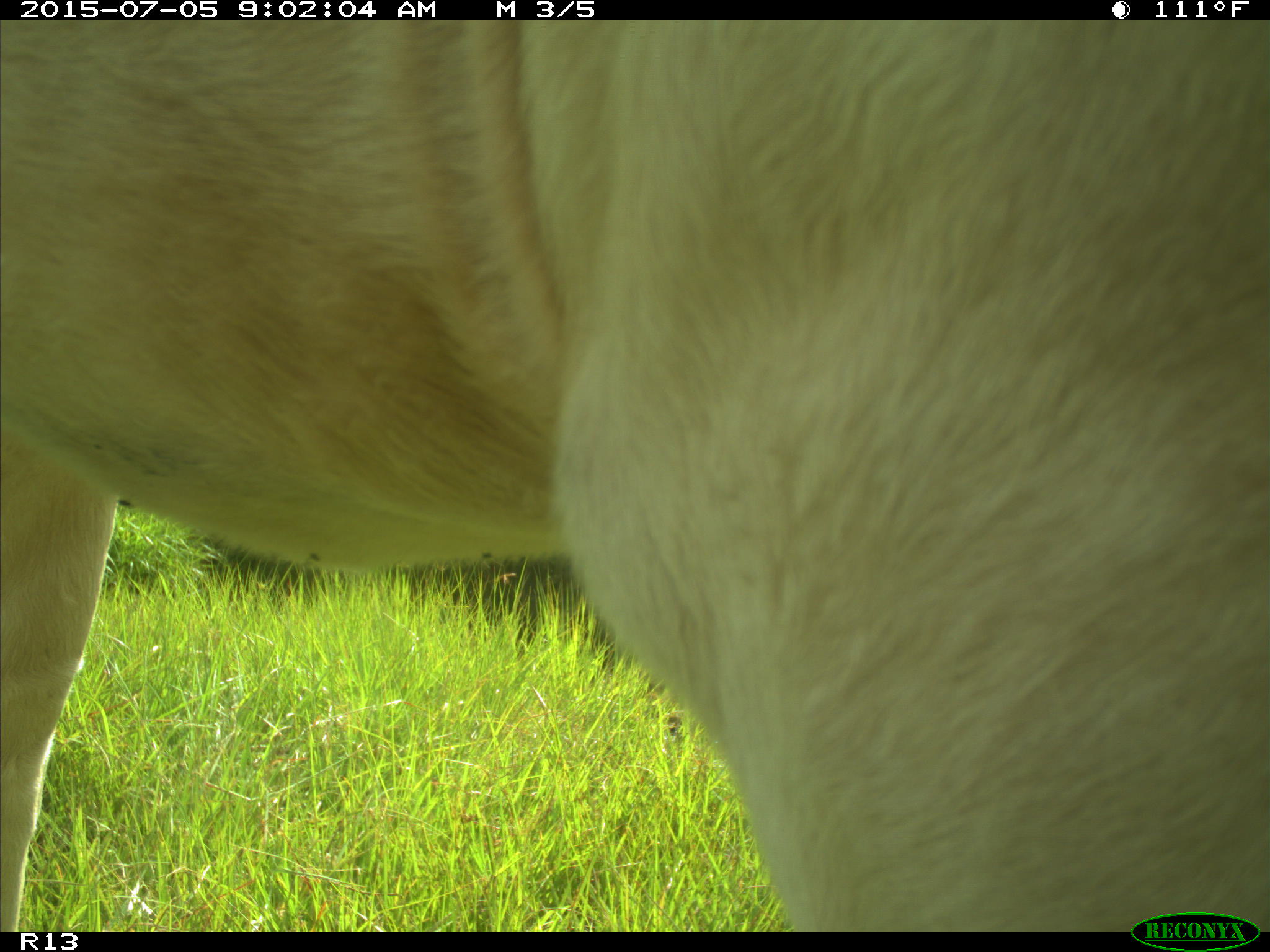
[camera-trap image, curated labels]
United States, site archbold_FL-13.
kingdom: Animalia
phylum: Chordata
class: Mammalia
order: Artiodactyla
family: Bovidae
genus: Bos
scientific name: Bos taurus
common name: domestic cow